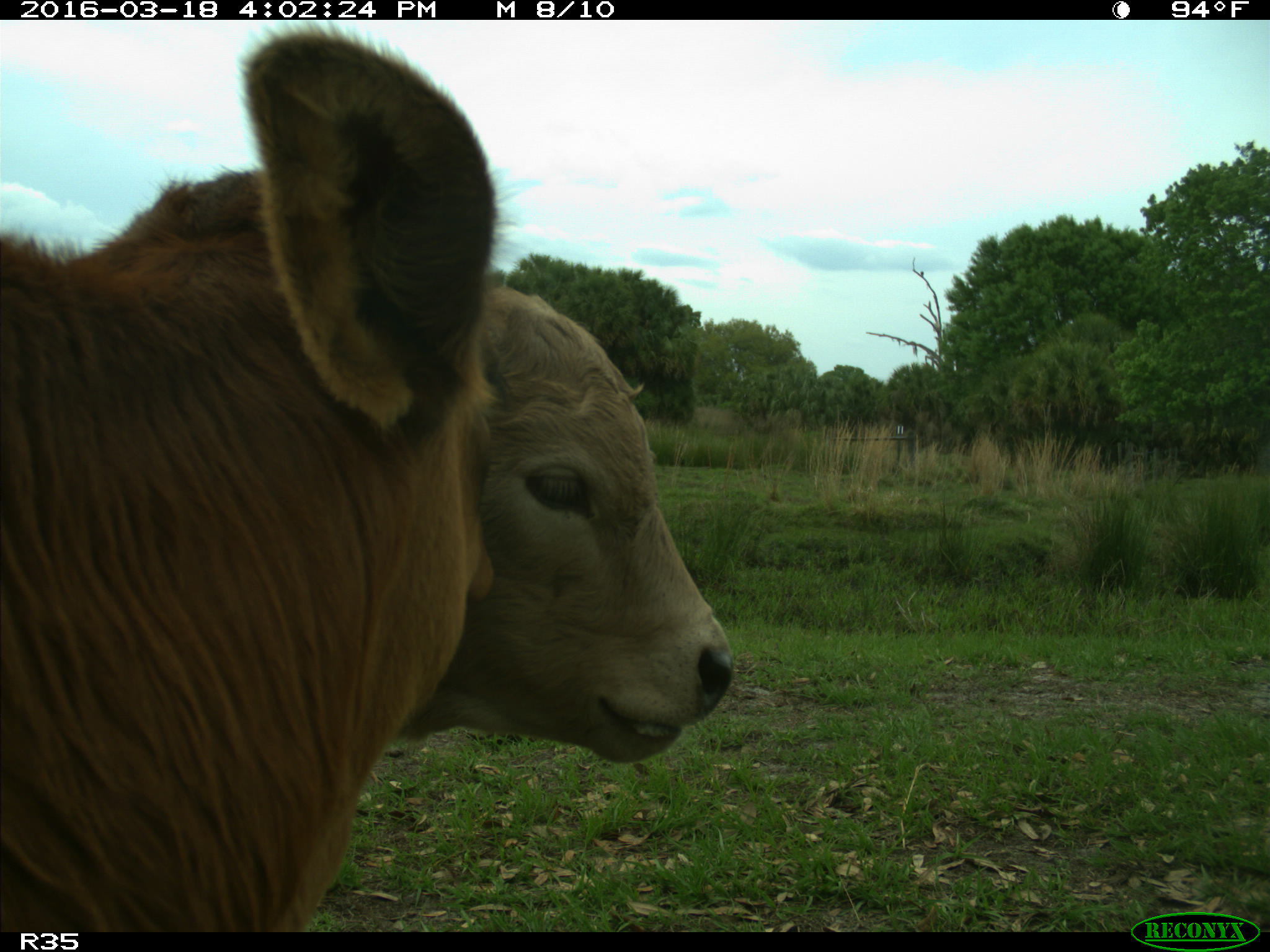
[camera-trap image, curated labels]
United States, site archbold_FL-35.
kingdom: Animalia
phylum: Chordata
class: Mammalia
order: Artiodactyla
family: Bovidae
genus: Bos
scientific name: Bos taurus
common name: domestic cow